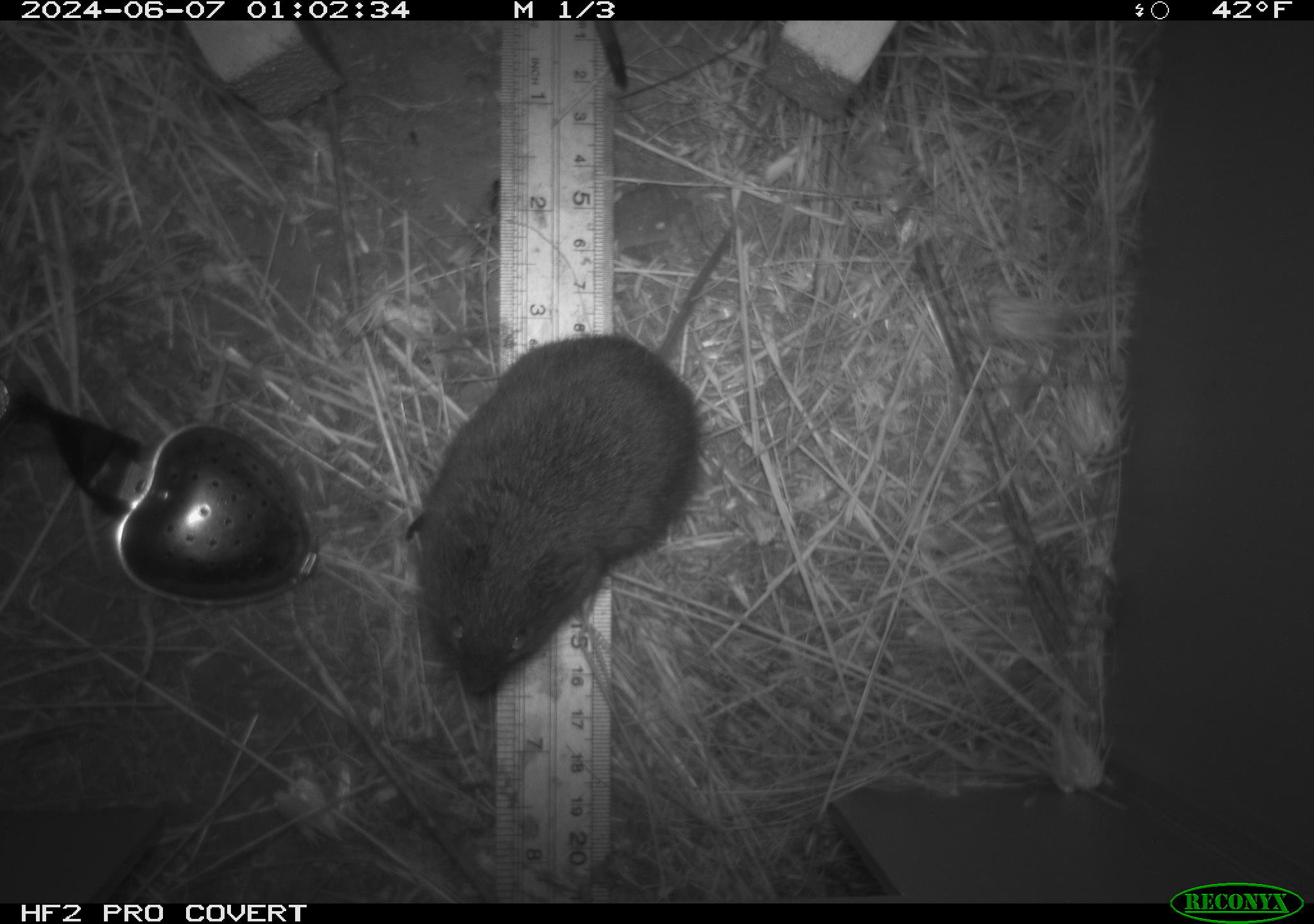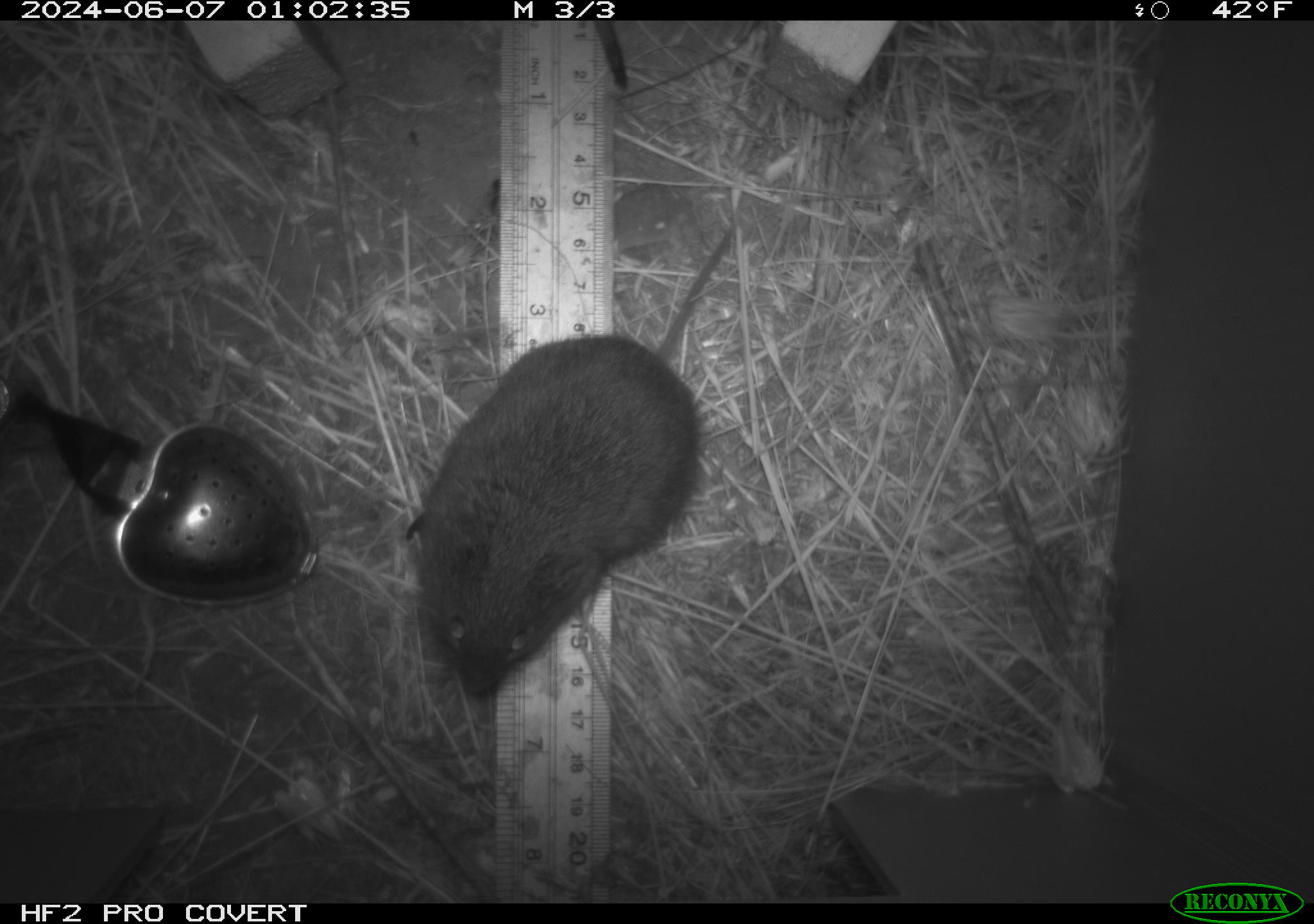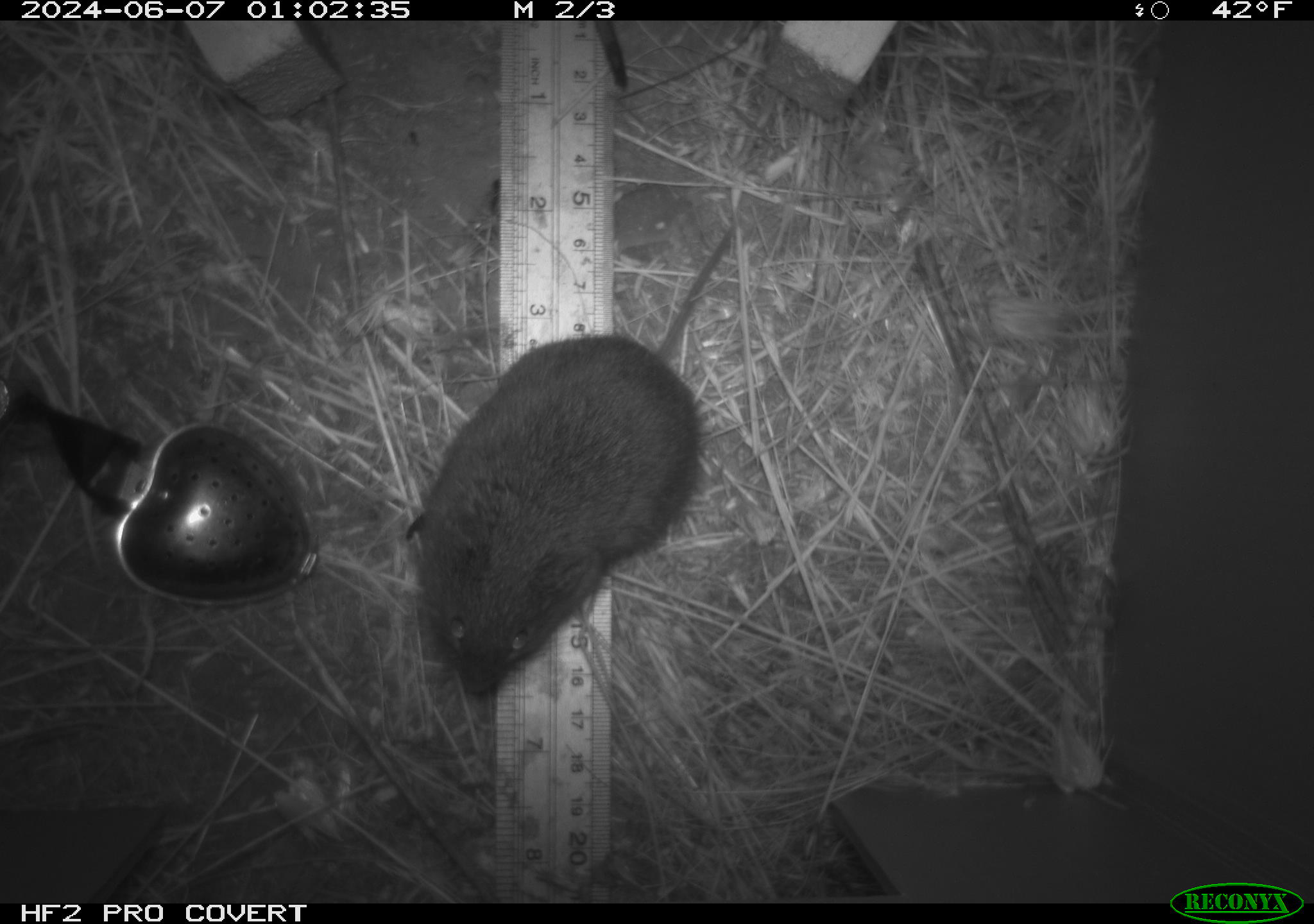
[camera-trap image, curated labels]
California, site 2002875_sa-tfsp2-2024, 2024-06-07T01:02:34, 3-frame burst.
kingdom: Animalia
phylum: Chordata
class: Mammalia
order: Rodentia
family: Cricetidae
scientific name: Arvicolinae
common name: voles, lemmings, and muskrats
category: arvicolinae subfamily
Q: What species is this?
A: Arvicolinae subfamily (voles, lemmings, and muskrats) (Arvicolinae).